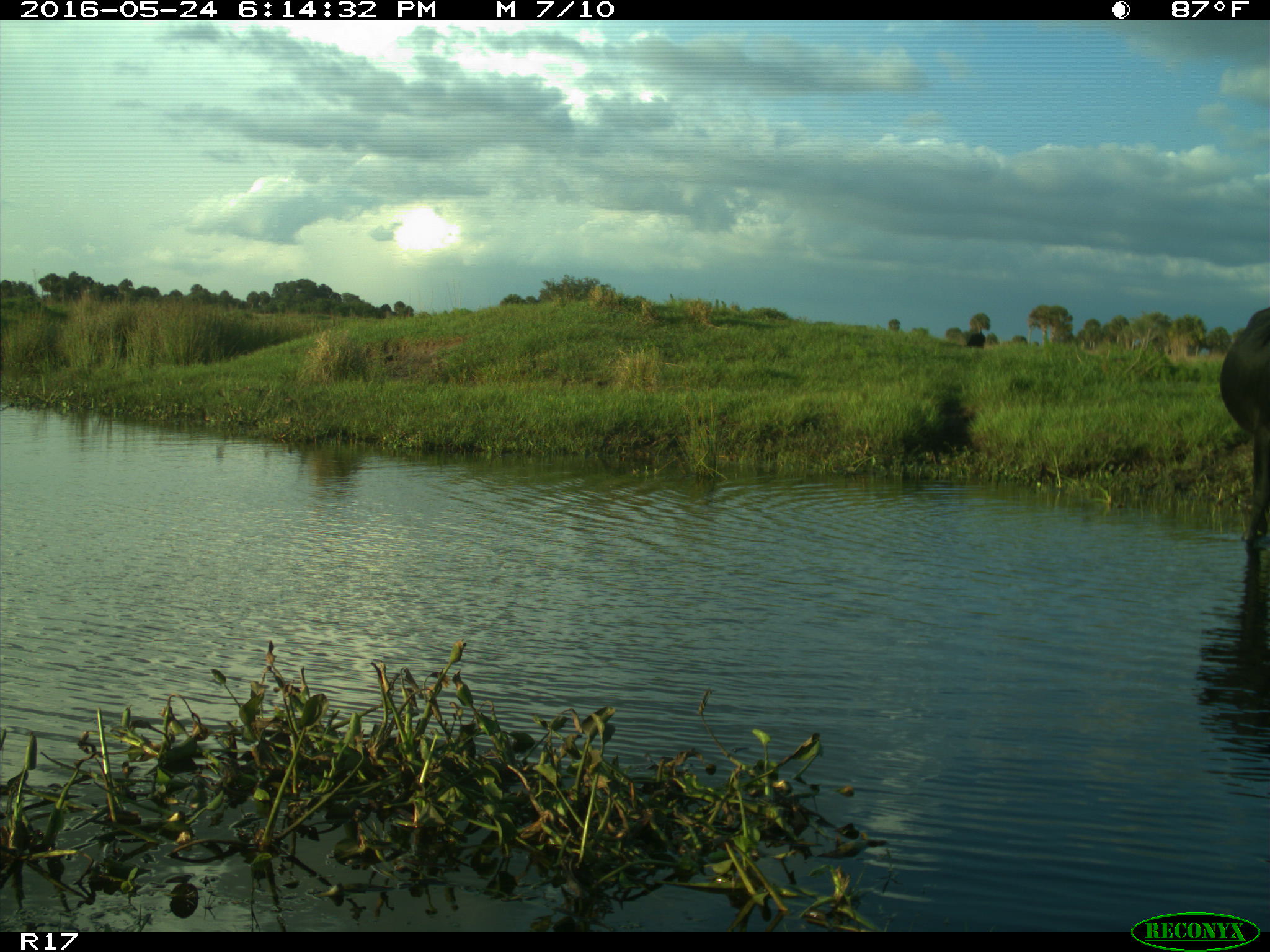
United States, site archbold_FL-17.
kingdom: Animalia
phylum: Chordata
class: Mammalia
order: Artiodactyla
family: Bovidae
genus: Bos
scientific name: Bos taurus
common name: domestic cow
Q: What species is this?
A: Bos taurus (domestic cow).